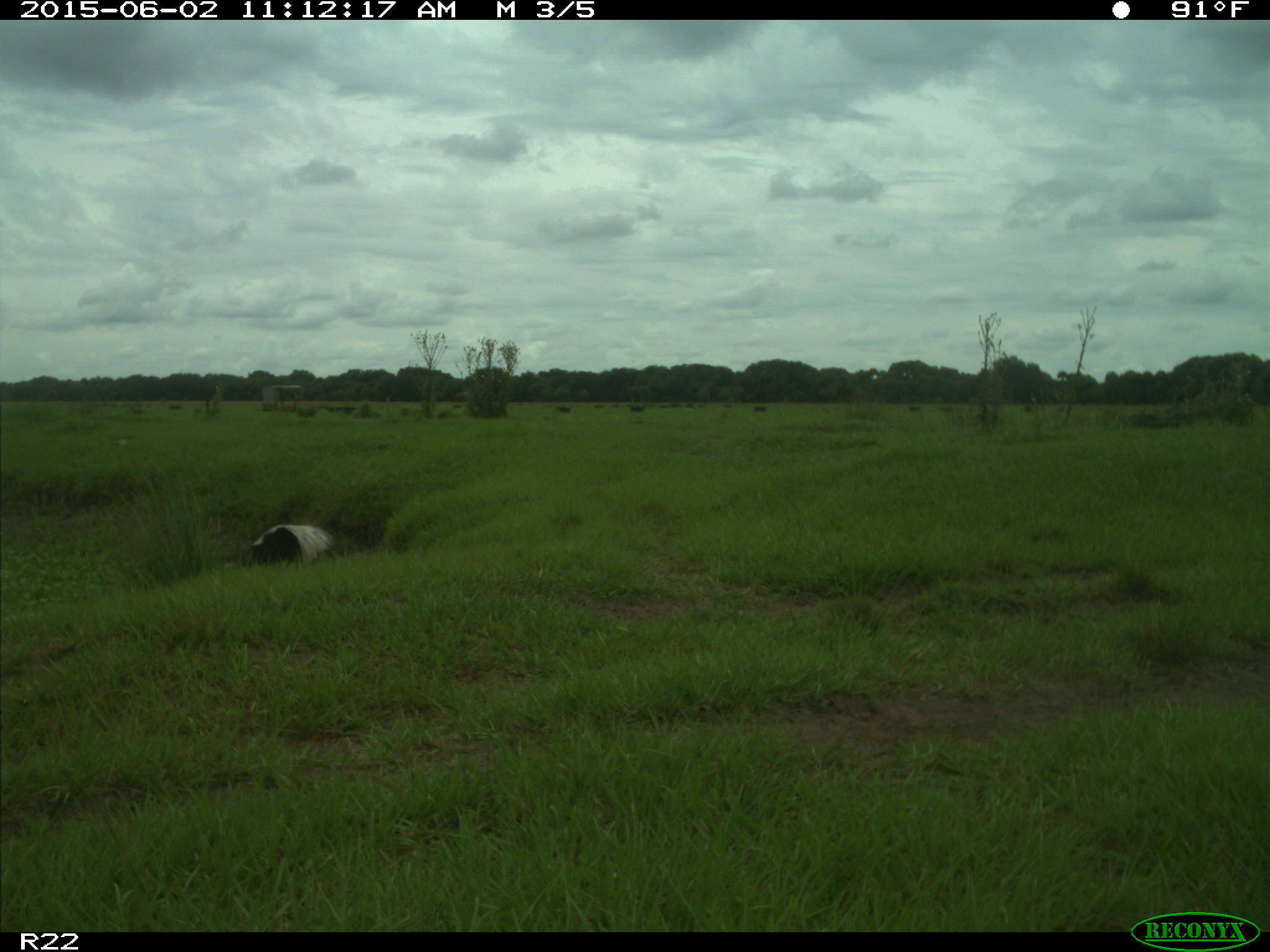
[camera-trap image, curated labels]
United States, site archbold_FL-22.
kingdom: Animalia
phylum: Chordata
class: Mammalia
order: Artiodactyla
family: Bovidae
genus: Bos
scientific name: Bos taurus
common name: domestic cow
Bos taurus (domestic cow).